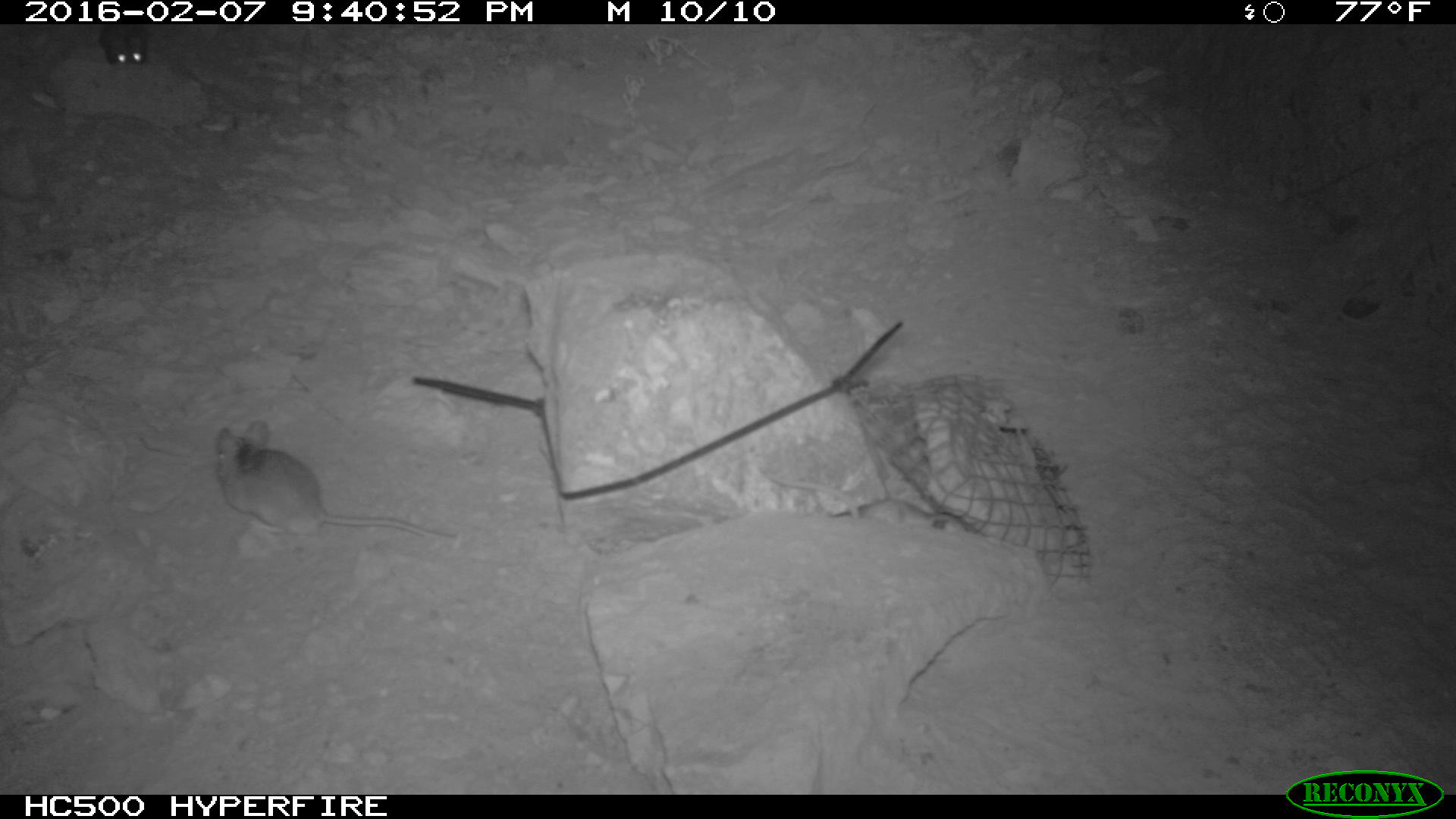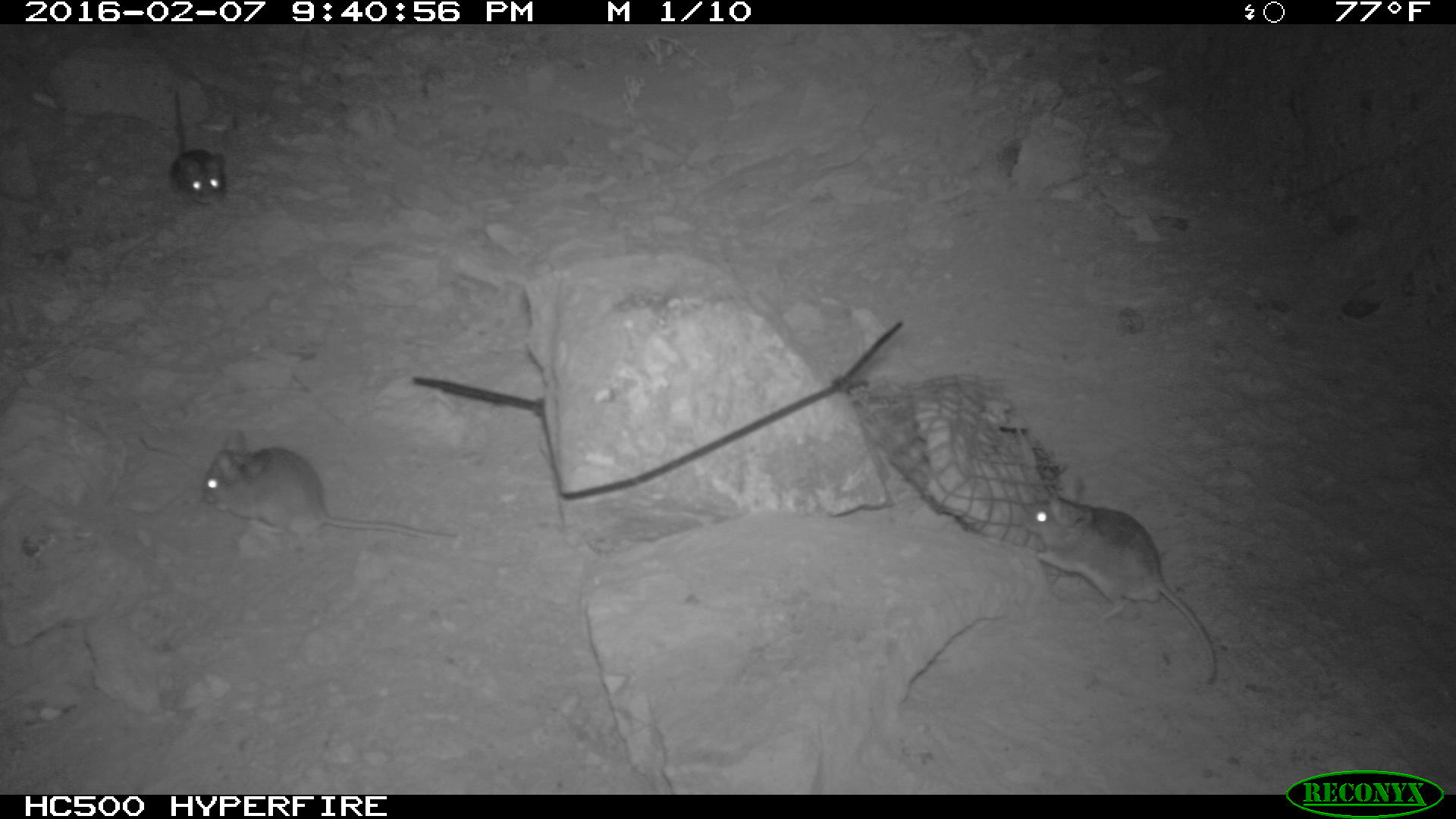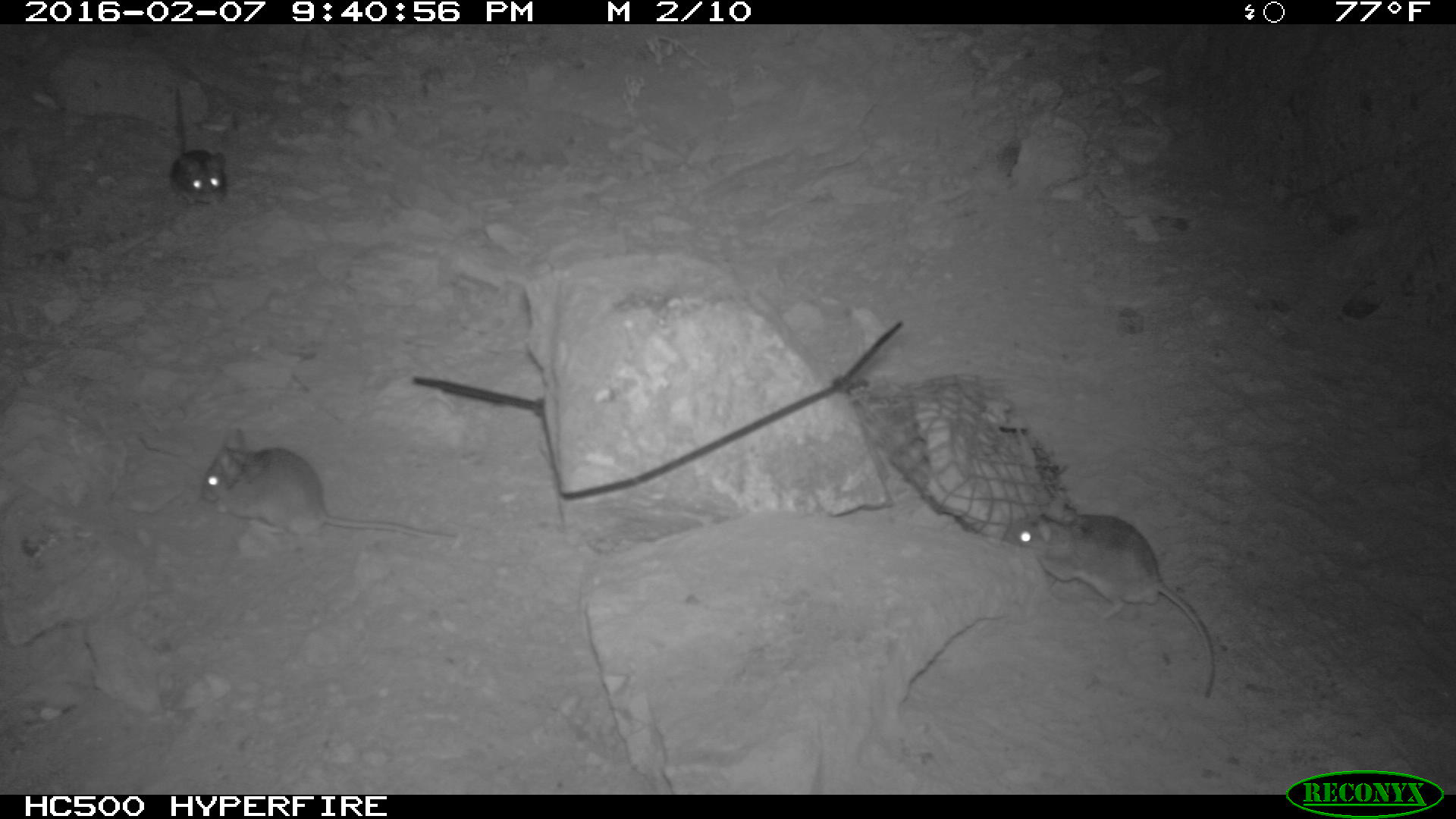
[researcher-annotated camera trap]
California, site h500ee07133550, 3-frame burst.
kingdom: Animalia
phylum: Chordata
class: Mammalia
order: Rodentia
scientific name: Rodentia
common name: rodent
Rodent (Rodentia).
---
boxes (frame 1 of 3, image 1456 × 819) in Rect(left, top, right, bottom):
rodent: Rect(214, 420, 457, 544); Rect(98, 24, 148, 64)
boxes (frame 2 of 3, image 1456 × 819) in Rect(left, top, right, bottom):
rodent: Rect(1020, 492, 1217, 685); Rect(200, 428, 457, 541); Rect(167, 89, 226, 208)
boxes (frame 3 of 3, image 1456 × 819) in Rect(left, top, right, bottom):
rodent: Rect(1006, 505, 1215, 697); Rect(200, 427, 456, 541); Rect(171, 85, 227, 207)